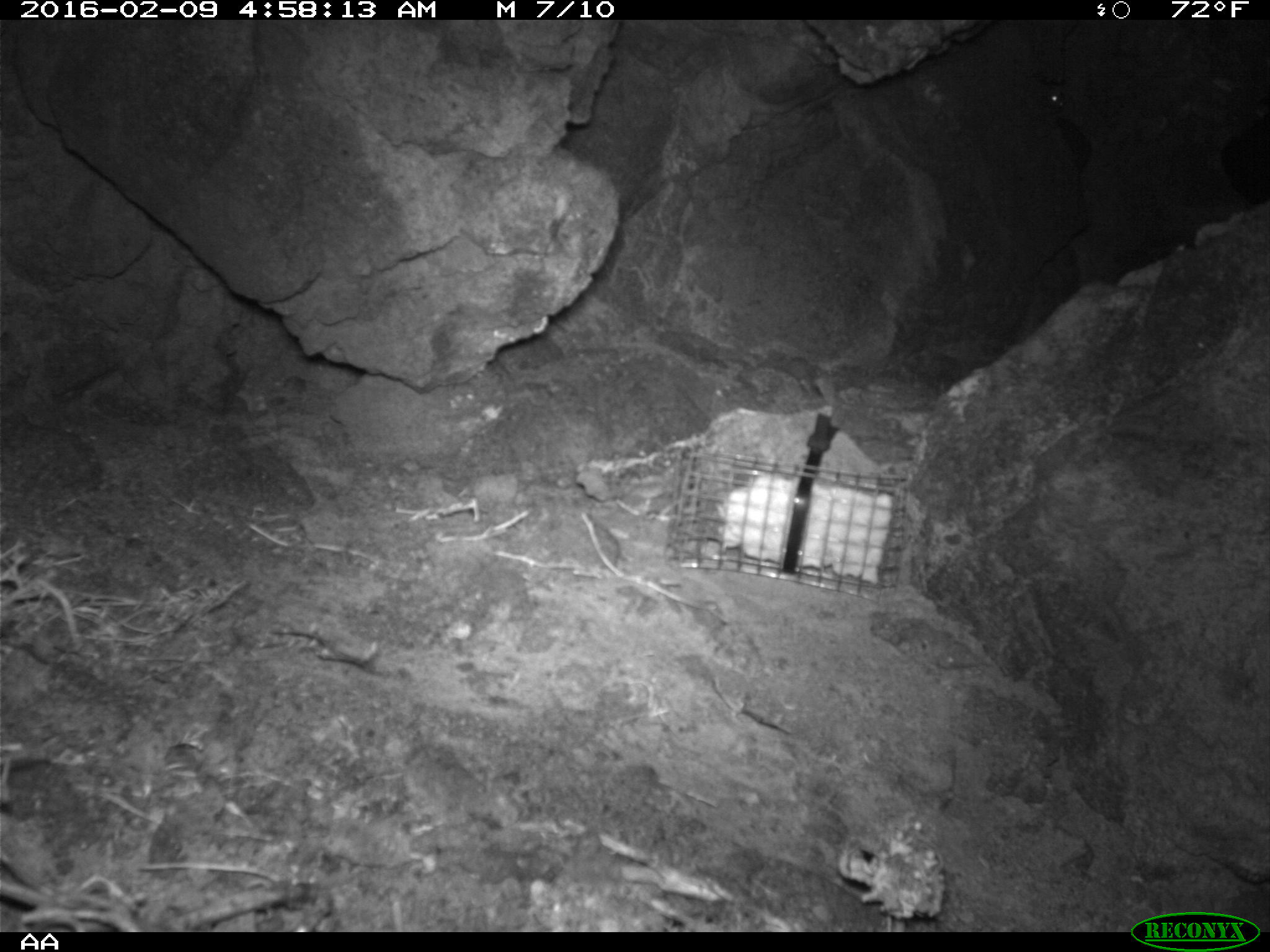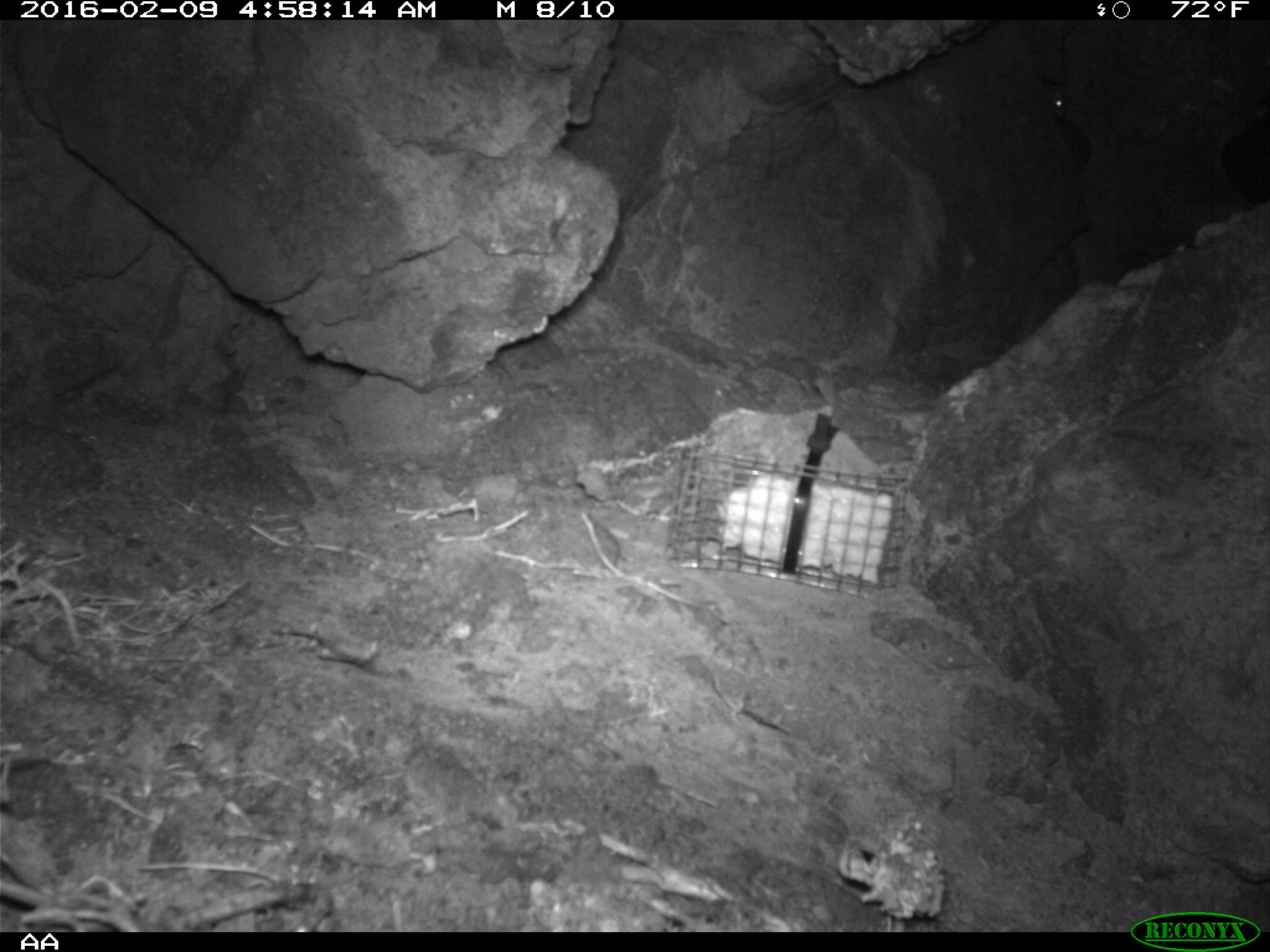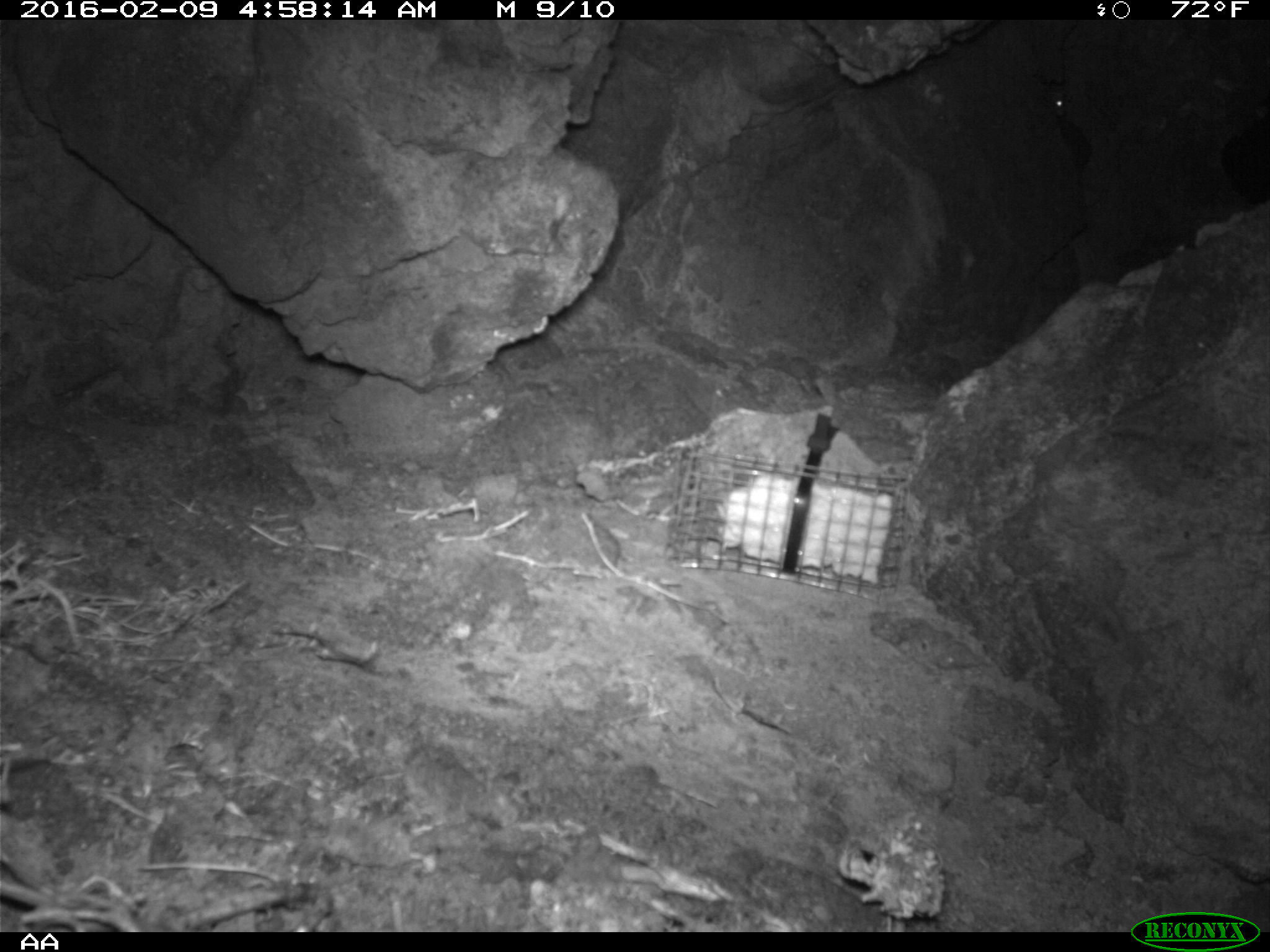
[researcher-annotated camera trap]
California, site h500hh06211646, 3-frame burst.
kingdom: Animalia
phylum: Chordata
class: Mammalia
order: Rodentia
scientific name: Rodentia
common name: rodent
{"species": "rodent (Rodentia)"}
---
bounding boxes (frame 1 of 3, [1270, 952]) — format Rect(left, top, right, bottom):
rodent: Rect(1045, 89, 1067, 111)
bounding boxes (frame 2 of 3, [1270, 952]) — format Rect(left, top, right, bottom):
rodent: Rect(1044, 87, 1065, 116)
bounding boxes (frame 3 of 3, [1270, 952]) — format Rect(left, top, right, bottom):
rodent: Rect(1055, 87, 1093, 170)